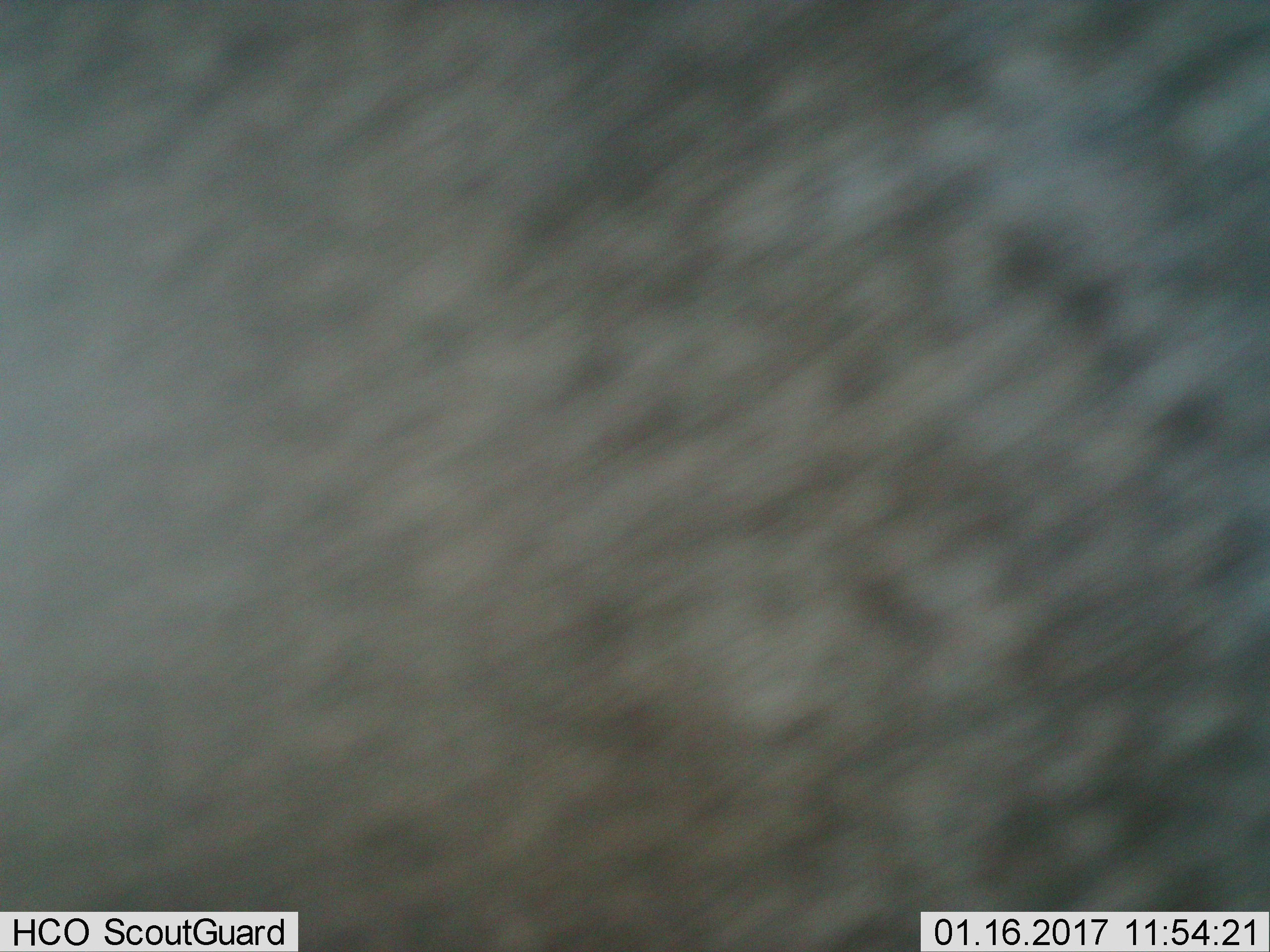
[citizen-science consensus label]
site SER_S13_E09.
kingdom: Animalia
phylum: Chordata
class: Mammalia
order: Artiodactyla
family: Bovidae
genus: Connochaetes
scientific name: Connochaetes taurinus taurinus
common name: blue wildebeest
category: wildebeestblue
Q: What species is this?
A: Wildebeestblue (blue wildebeest) (Connochaetes taurinus taurinus).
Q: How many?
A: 1.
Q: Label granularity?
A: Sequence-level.